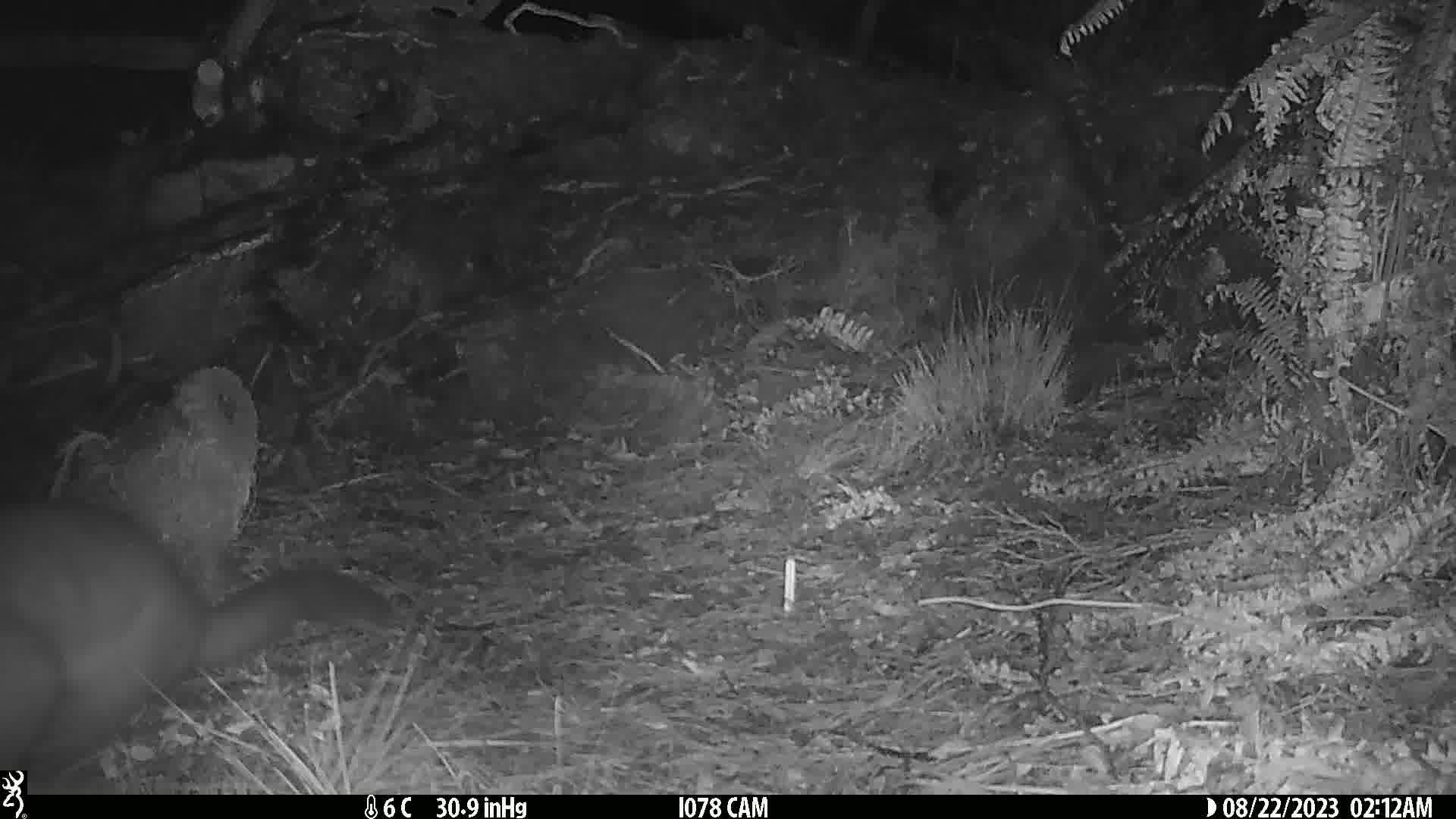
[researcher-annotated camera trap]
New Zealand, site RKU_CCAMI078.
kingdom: Animalia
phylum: Chordata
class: Mammalia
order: Diprotodontia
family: Phalangeridae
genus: Trichosurus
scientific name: Trichosurus vulpecula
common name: common brushtail possum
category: possum